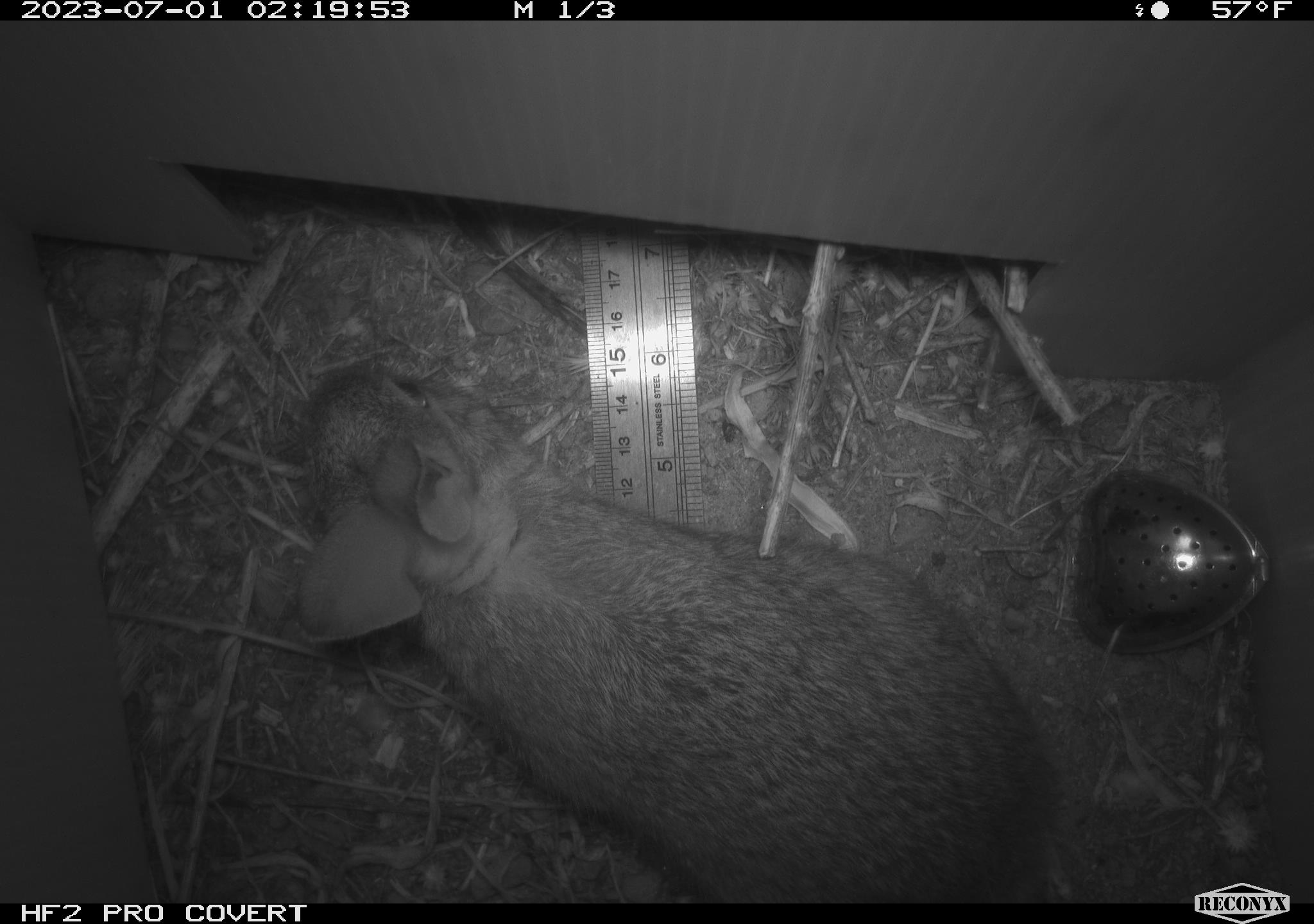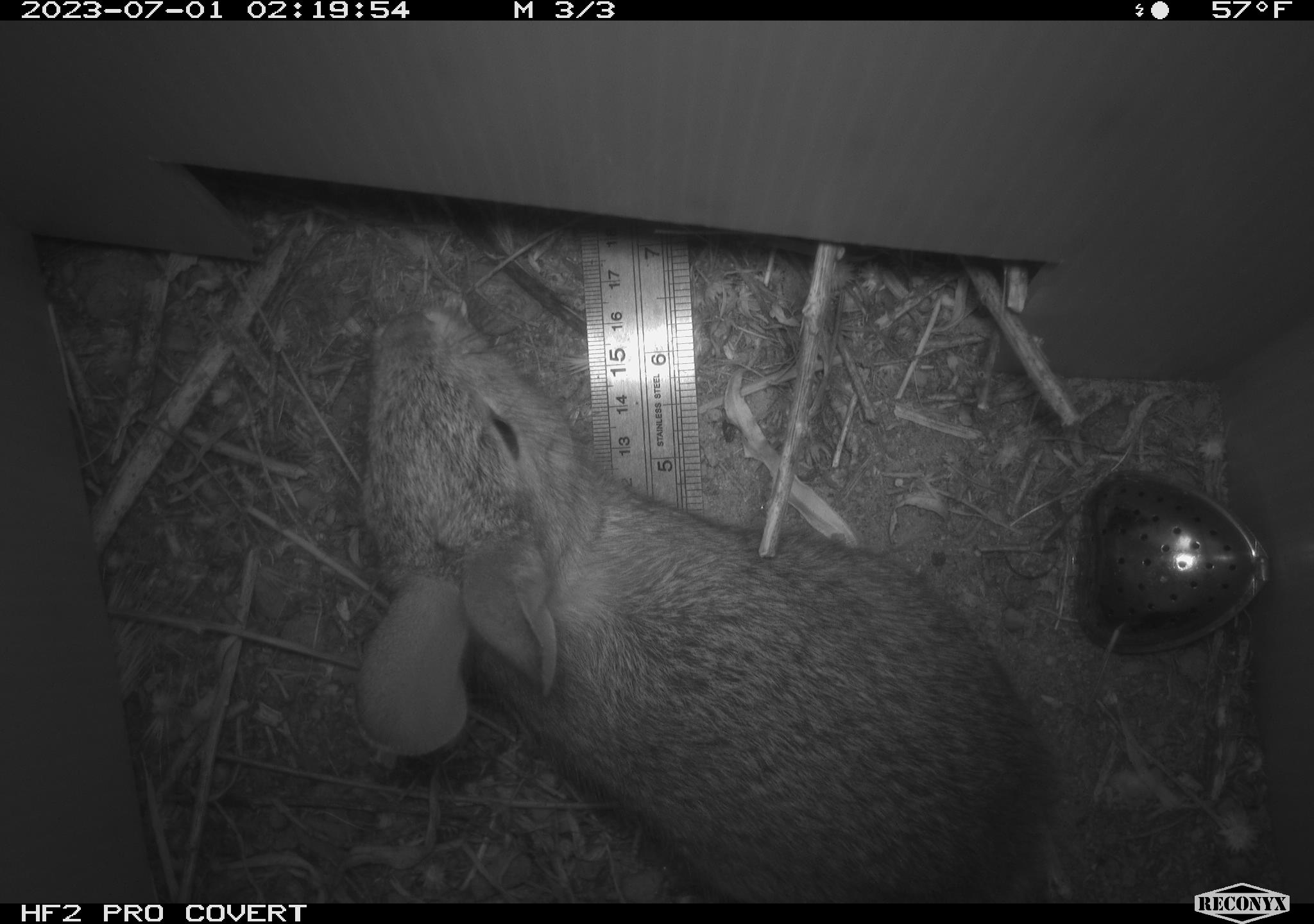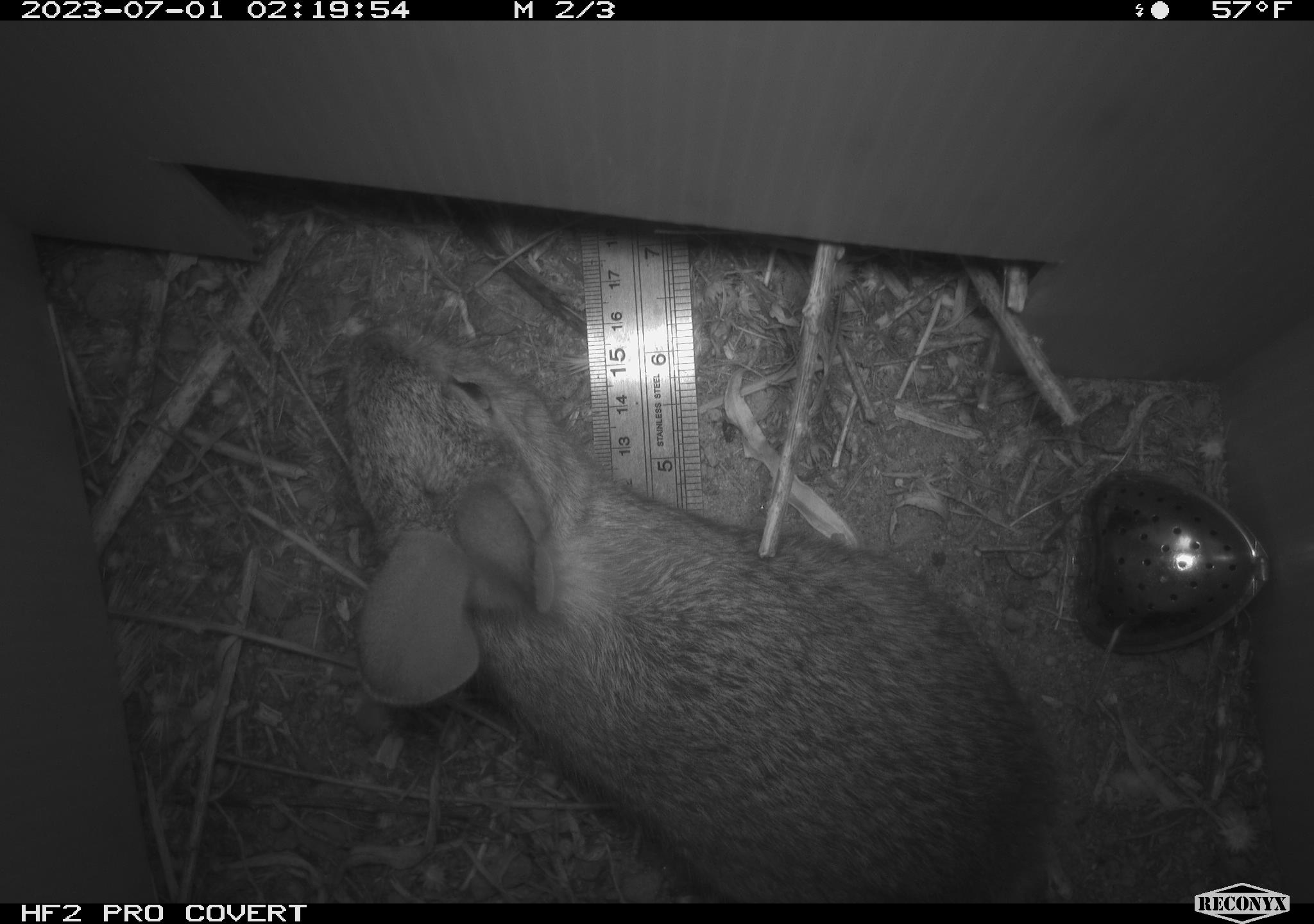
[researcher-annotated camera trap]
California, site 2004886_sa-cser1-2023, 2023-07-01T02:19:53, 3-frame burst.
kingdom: Animalia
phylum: Chordata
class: Mammalia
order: Lagomorpha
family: Leporidae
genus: Sylvilagus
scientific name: Sylvilagus bachmani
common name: brush rabbit